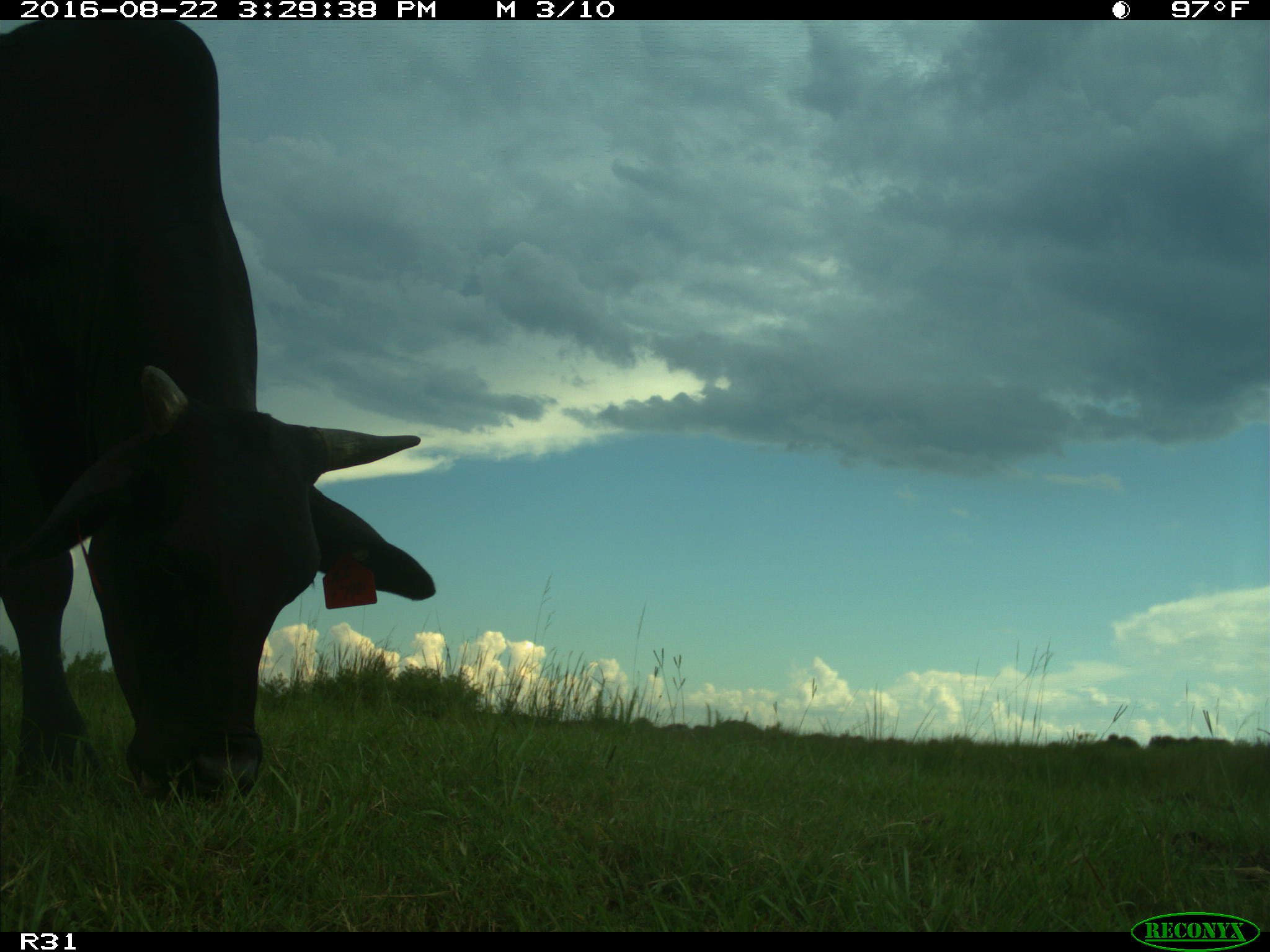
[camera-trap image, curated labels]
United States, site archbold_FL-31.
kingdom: Animalia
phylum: Chordata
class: Mammalia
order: Artiodactyla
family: Bovidae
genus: Bos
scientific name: Bos taurus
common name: domestic cow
Bos taurus (domestic cow).